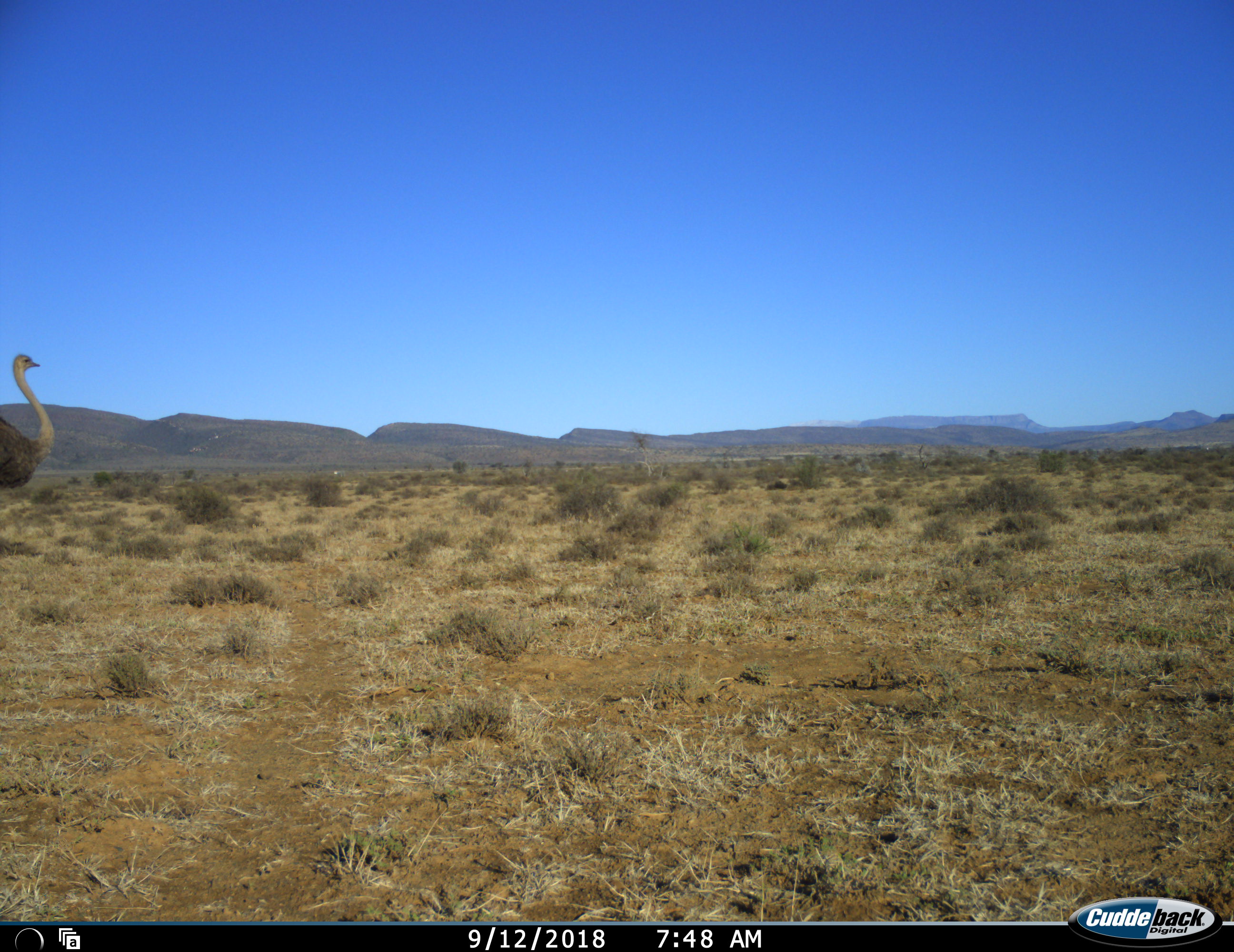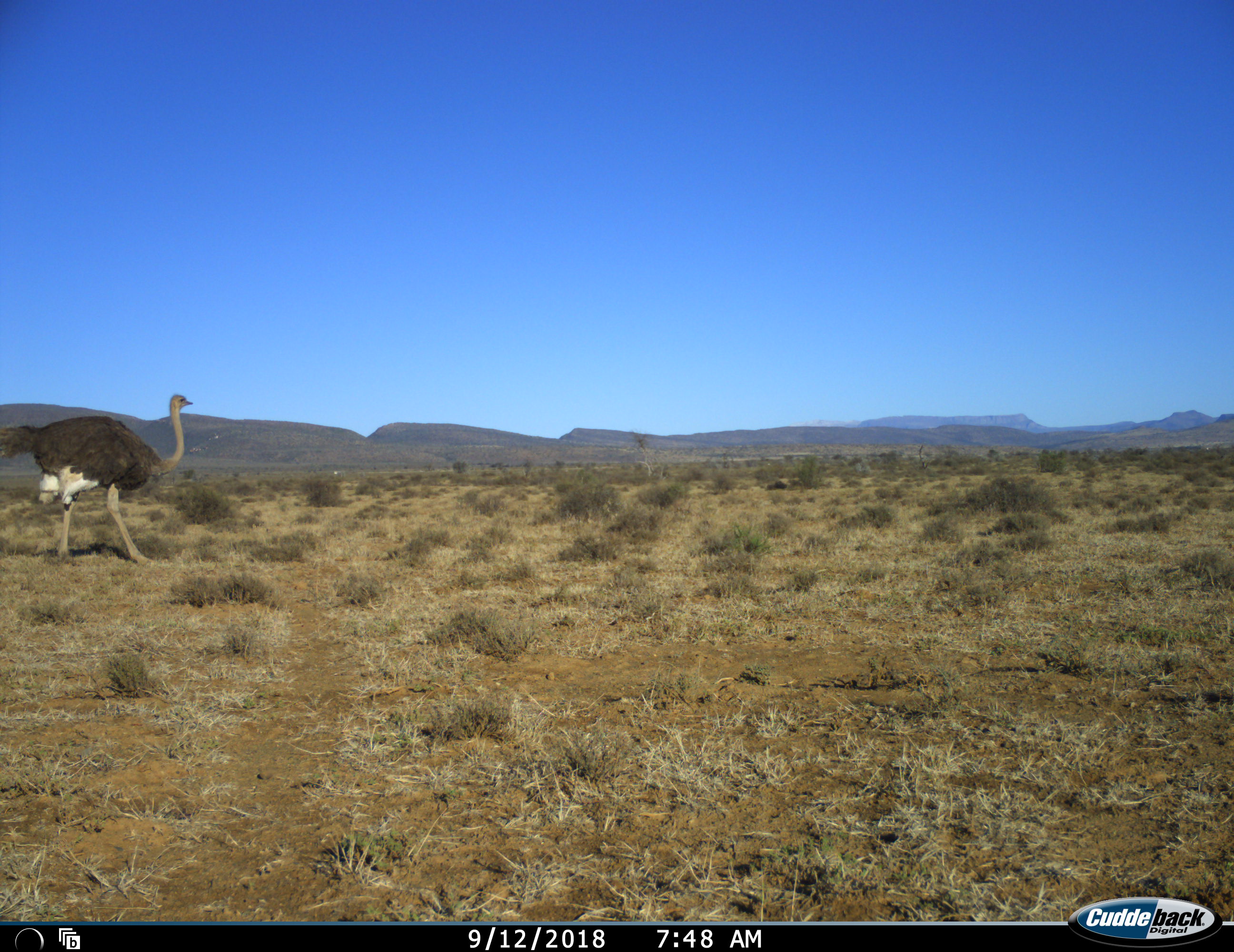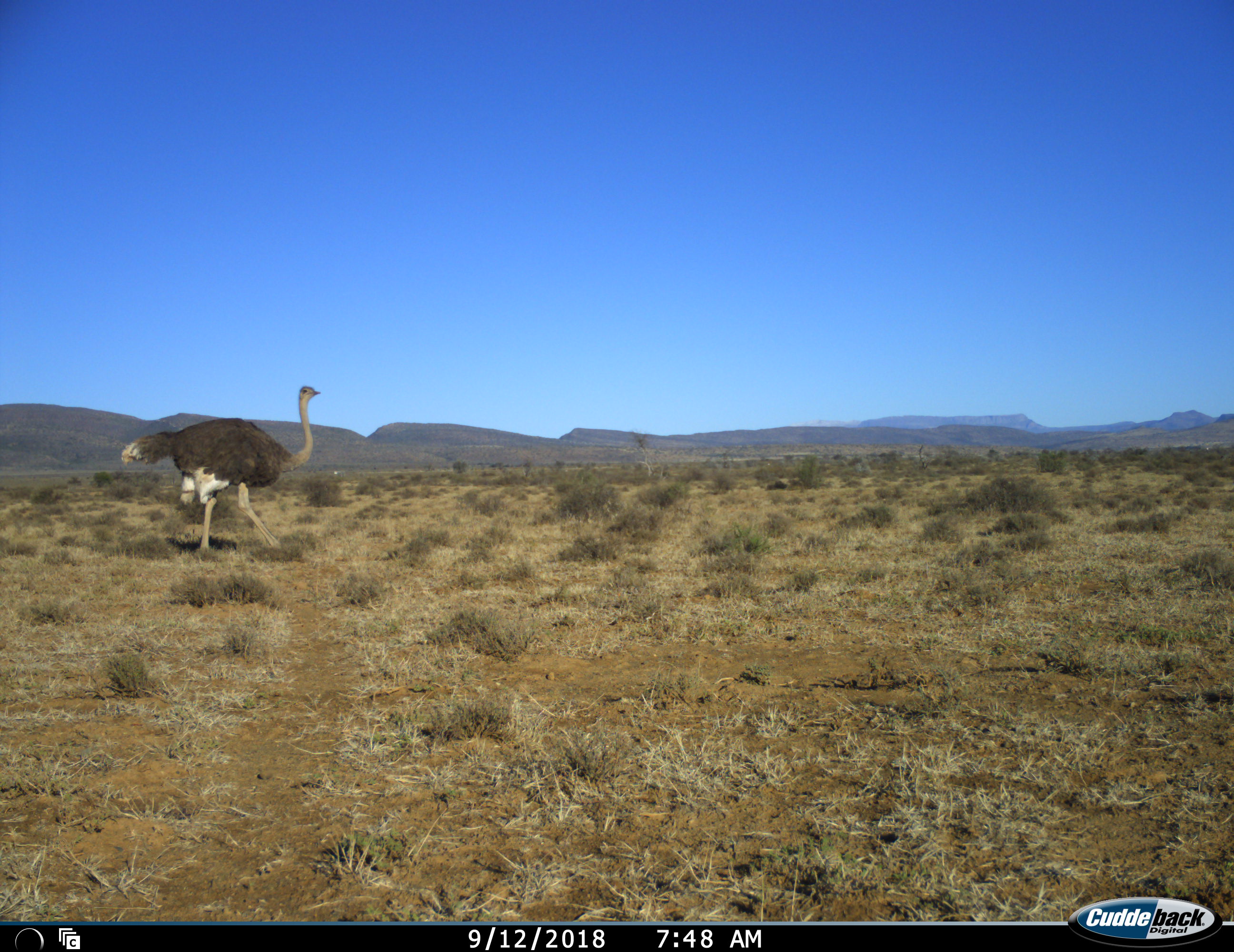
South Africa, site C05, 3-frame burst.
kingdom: Animalia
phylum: Chordata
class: Aves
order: Struthioniformes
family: Struthionidae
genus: Struthio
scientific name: Struthio camelus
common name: ostrich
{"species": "ostrich (Struthio camelus)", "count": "1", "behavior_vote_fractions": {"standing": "11%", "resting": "0%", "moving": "89%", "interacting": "0%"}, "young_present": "0%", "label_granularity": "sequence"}